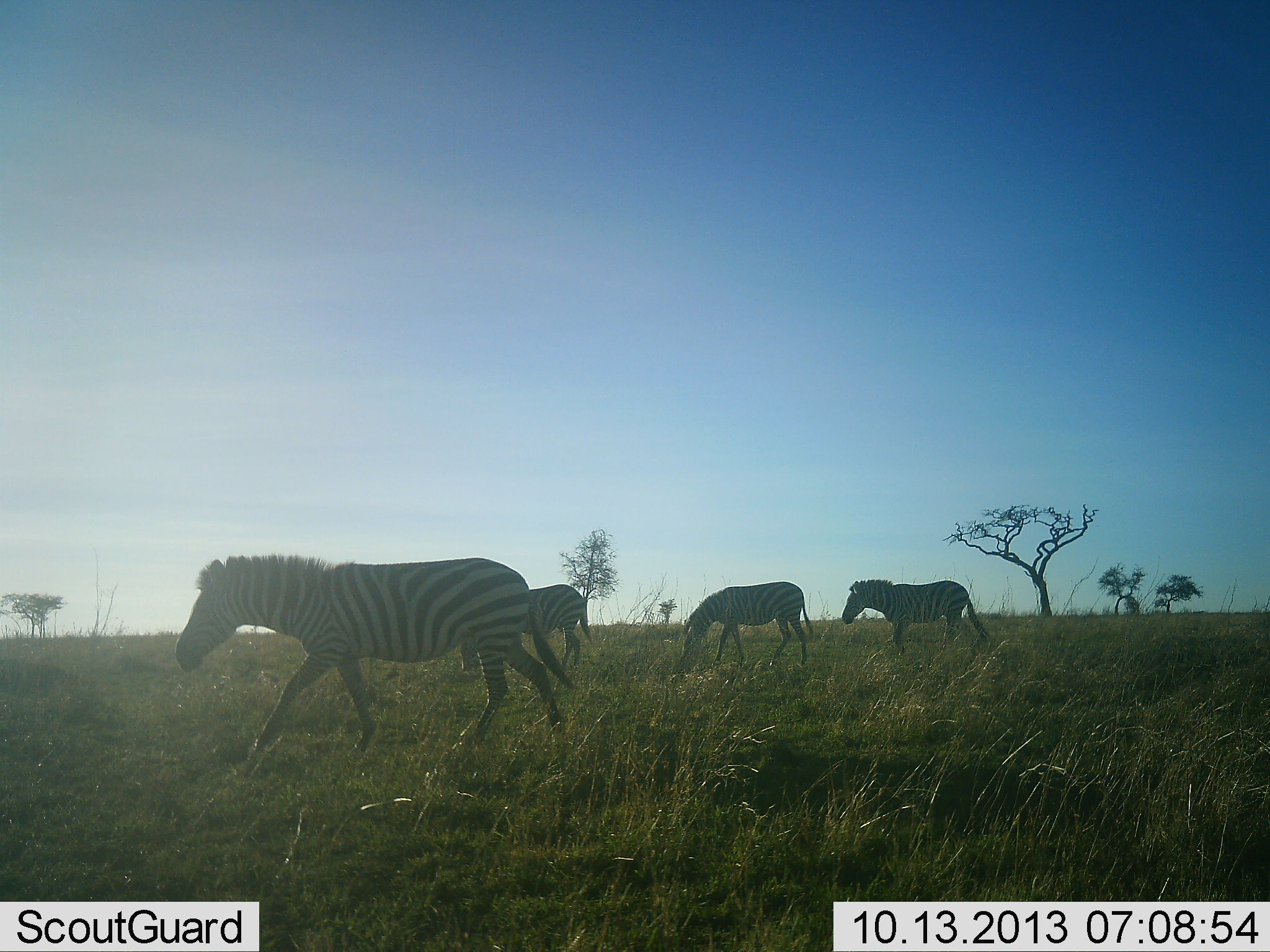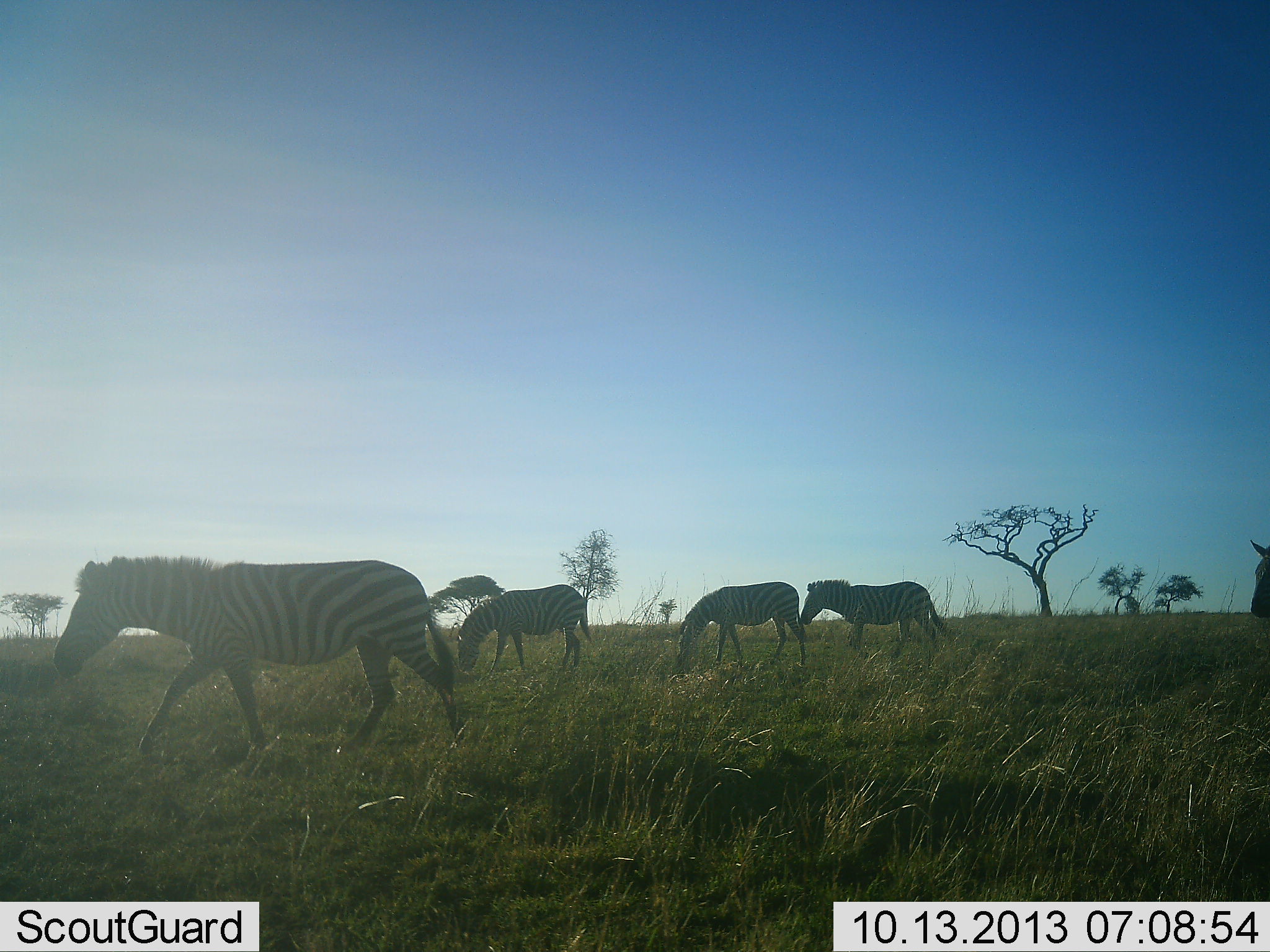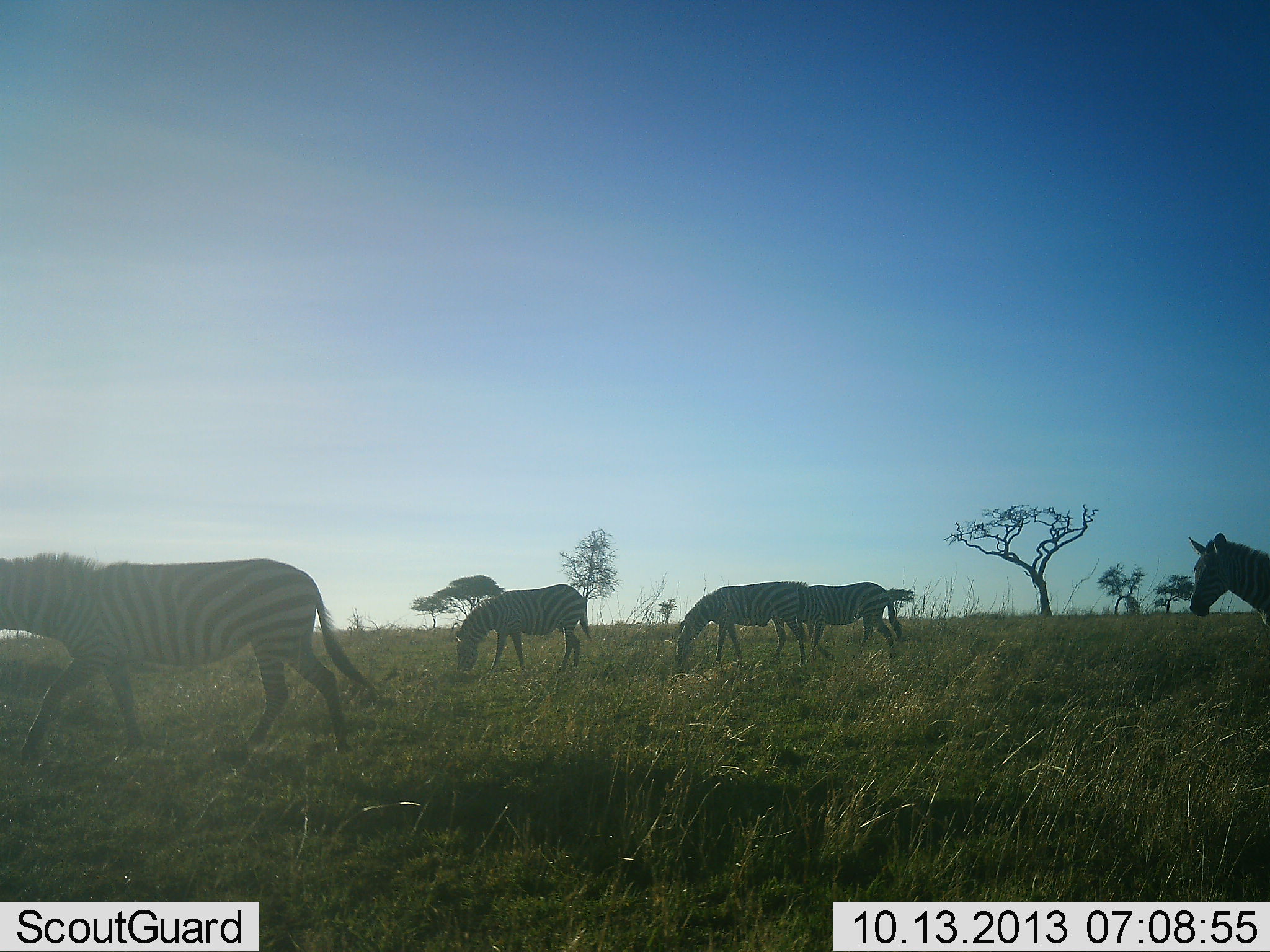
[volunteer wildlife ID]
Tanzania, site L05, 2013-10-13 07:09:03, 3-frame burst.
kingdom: Animalia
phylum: Chordata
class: Mammalia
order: Perissodactyla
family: Equidae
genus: Equus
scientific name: Equus quagga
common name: plains zebra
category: zebra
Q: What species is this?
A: Zebra (plains zebra) (Equus quagga).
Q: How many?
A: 5.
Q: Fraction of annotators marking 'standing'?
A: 20%.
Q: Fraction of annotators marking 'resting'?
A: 0%.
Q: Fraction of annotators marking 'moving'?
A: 90%.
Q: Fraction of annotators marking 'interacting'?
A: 0%.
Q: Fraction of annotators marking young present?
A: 0%.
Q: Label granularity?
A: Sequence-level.